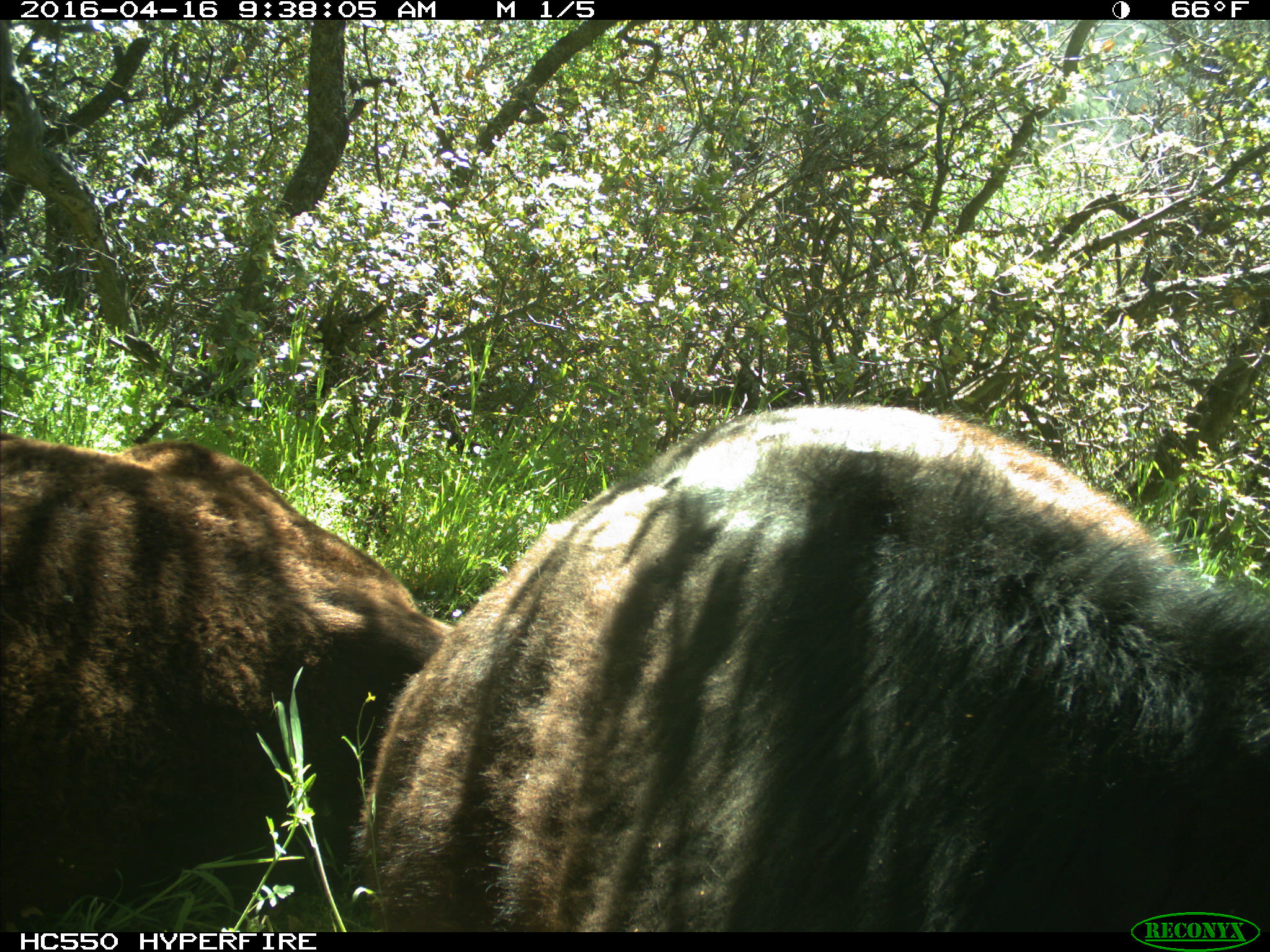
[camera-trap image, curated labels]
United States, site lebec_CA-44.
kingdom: Animalia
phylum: Chordata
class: Mammalia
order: Artiodactyla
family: Bovidae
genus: Bos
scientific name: Bos taurus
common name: domestic cow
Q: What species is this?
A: Bos taurus (domestic cow).